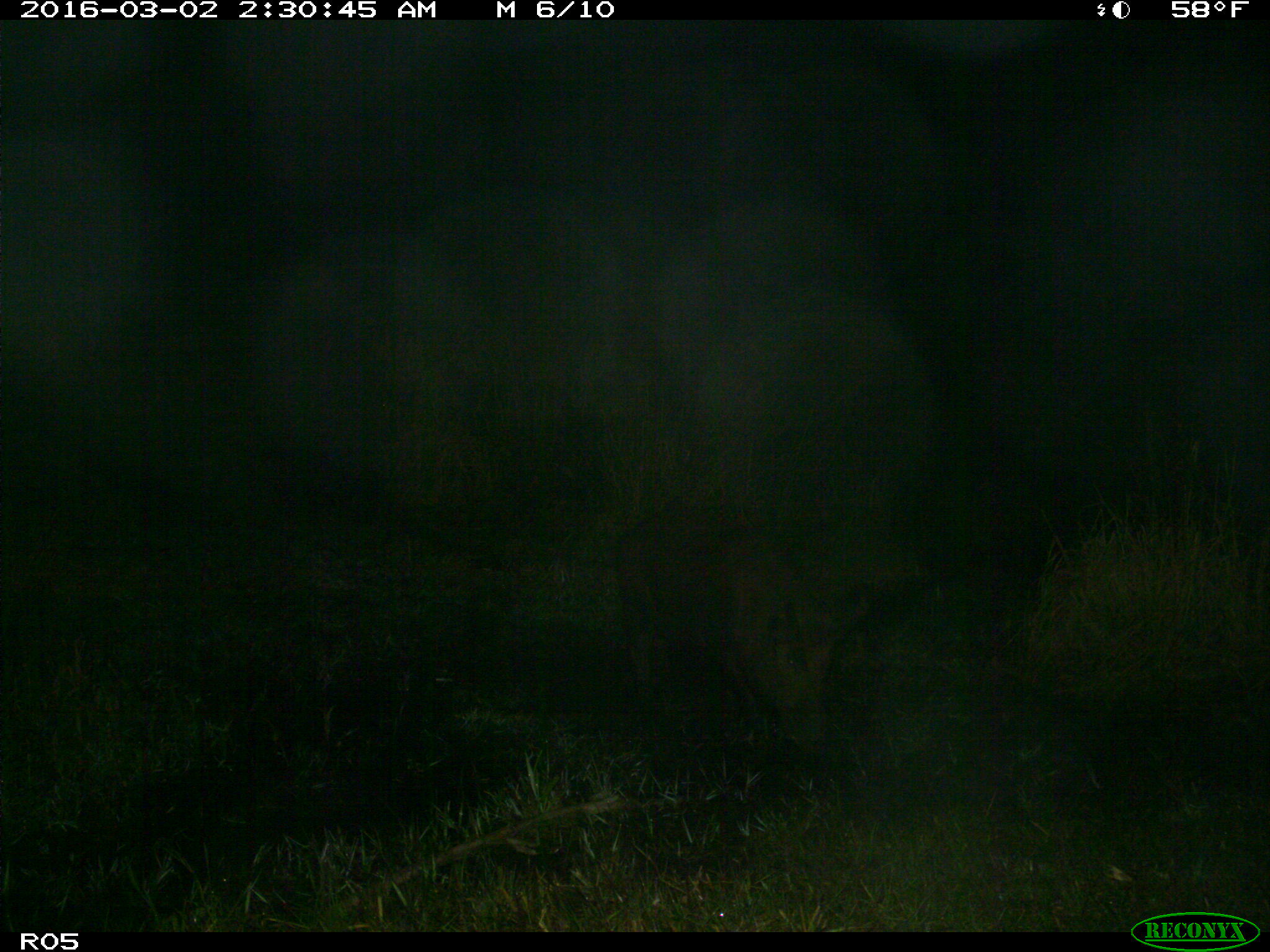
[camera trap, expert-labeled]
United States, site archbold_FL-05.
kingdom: Animalia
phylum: Chordata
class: Mammalia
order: Artiodactyla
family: Suidae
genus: Sus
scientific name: Sus scrofa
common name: wild boar